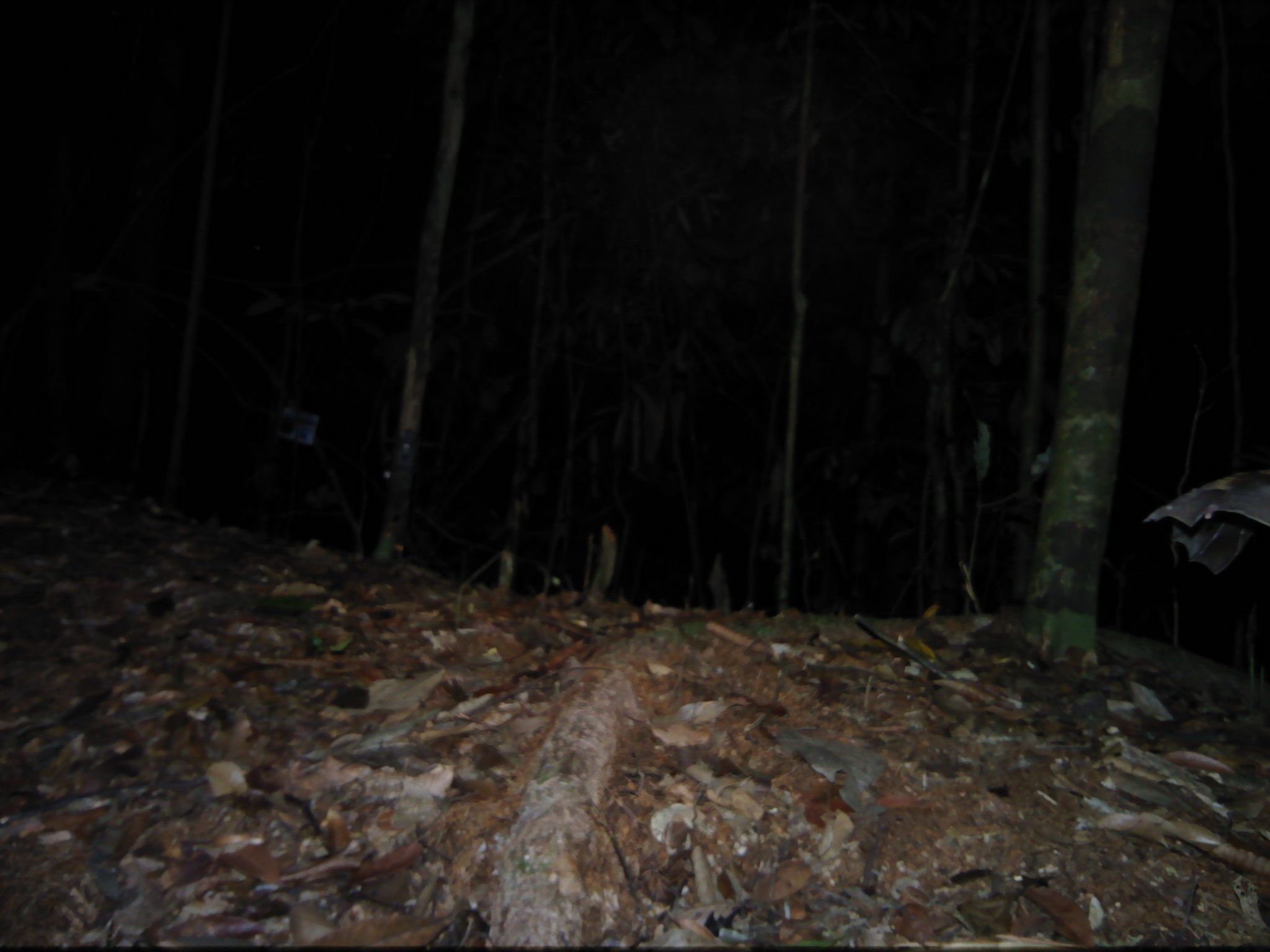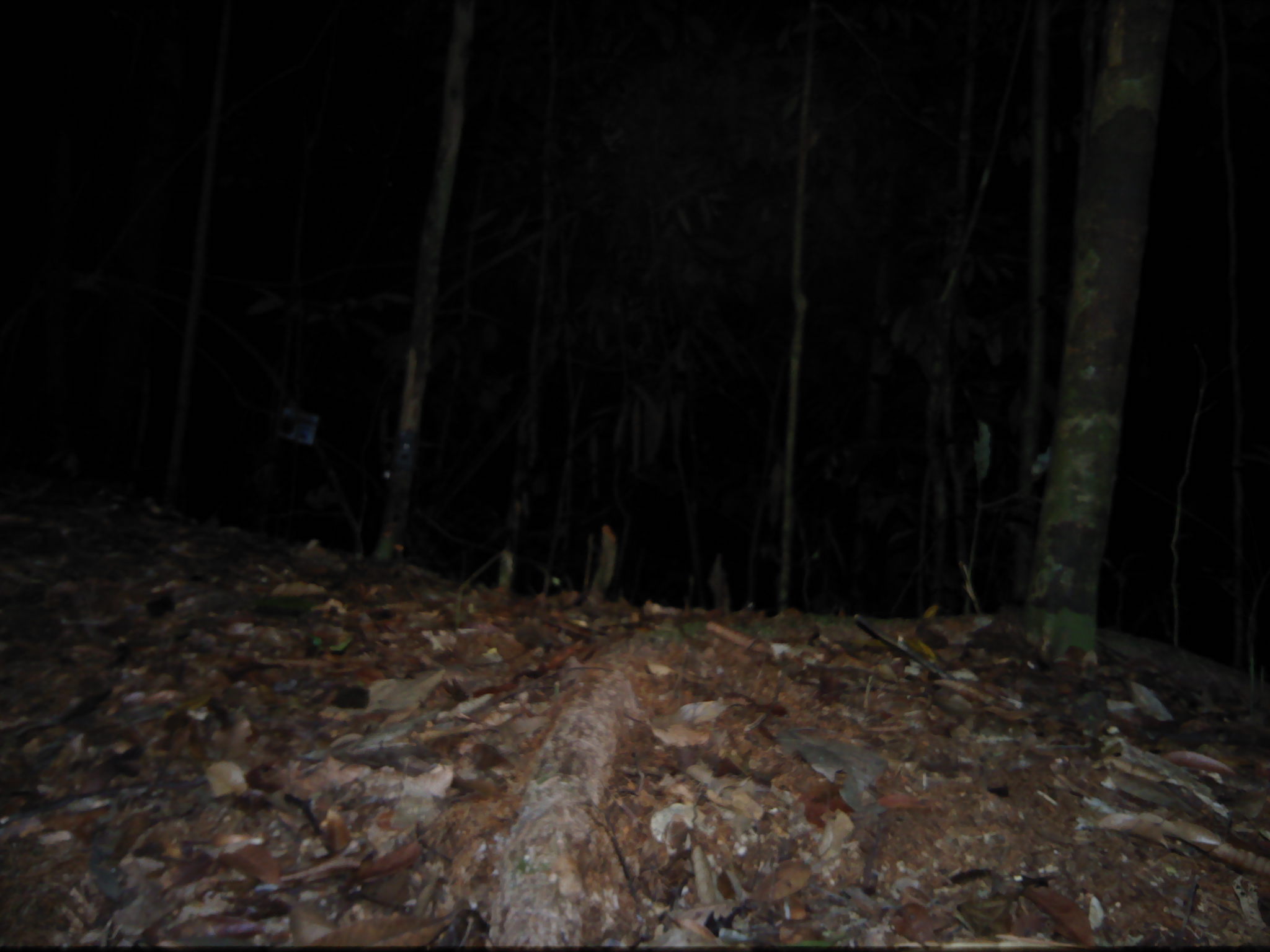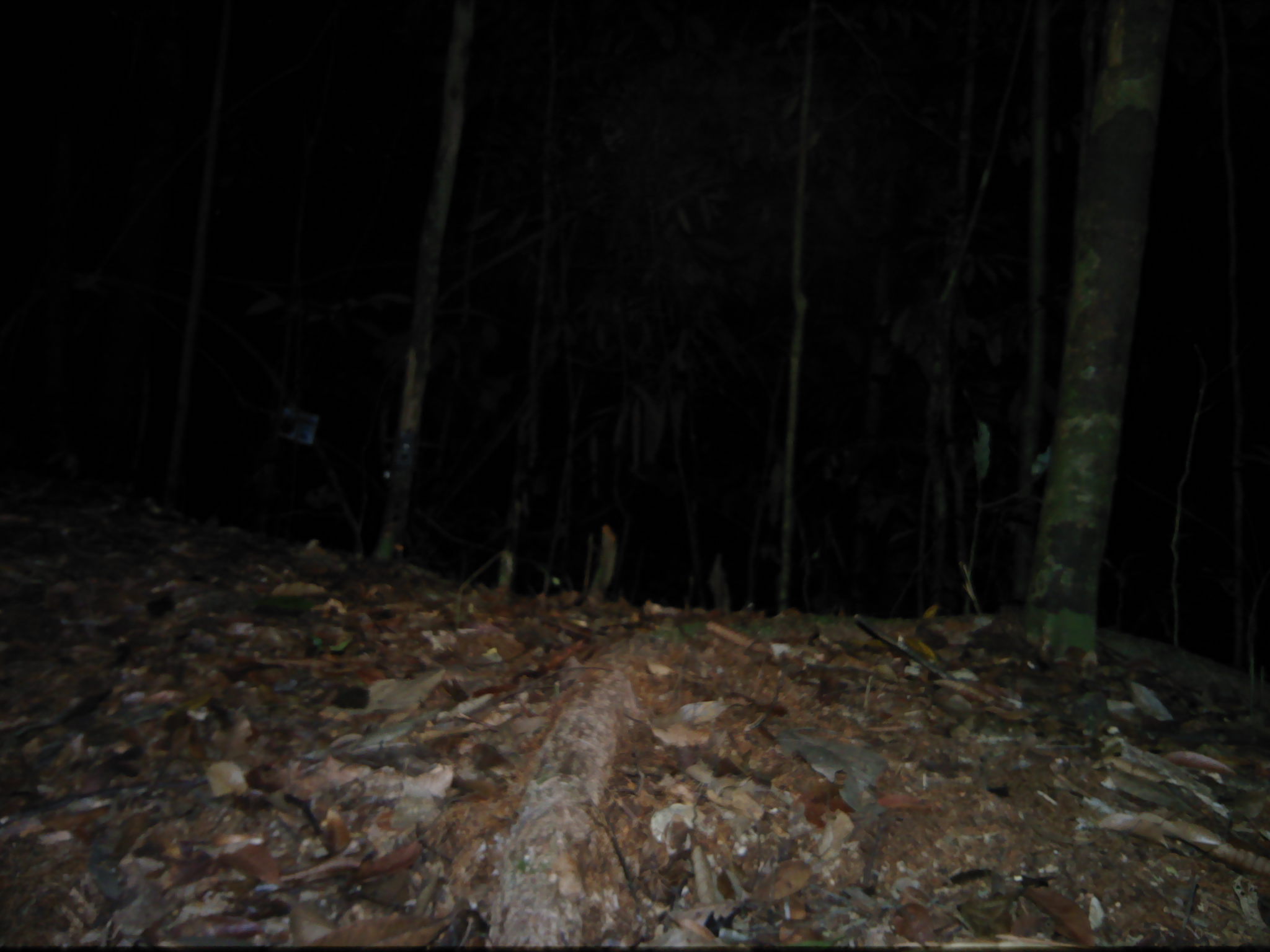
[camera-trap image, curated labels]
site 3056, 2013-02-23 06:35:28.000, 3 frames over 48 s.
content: unidentified animal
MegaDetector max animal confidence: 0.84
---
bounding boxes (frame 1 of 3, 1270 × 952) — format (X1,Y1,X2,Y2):
unknown: (1142,466,1268,575)